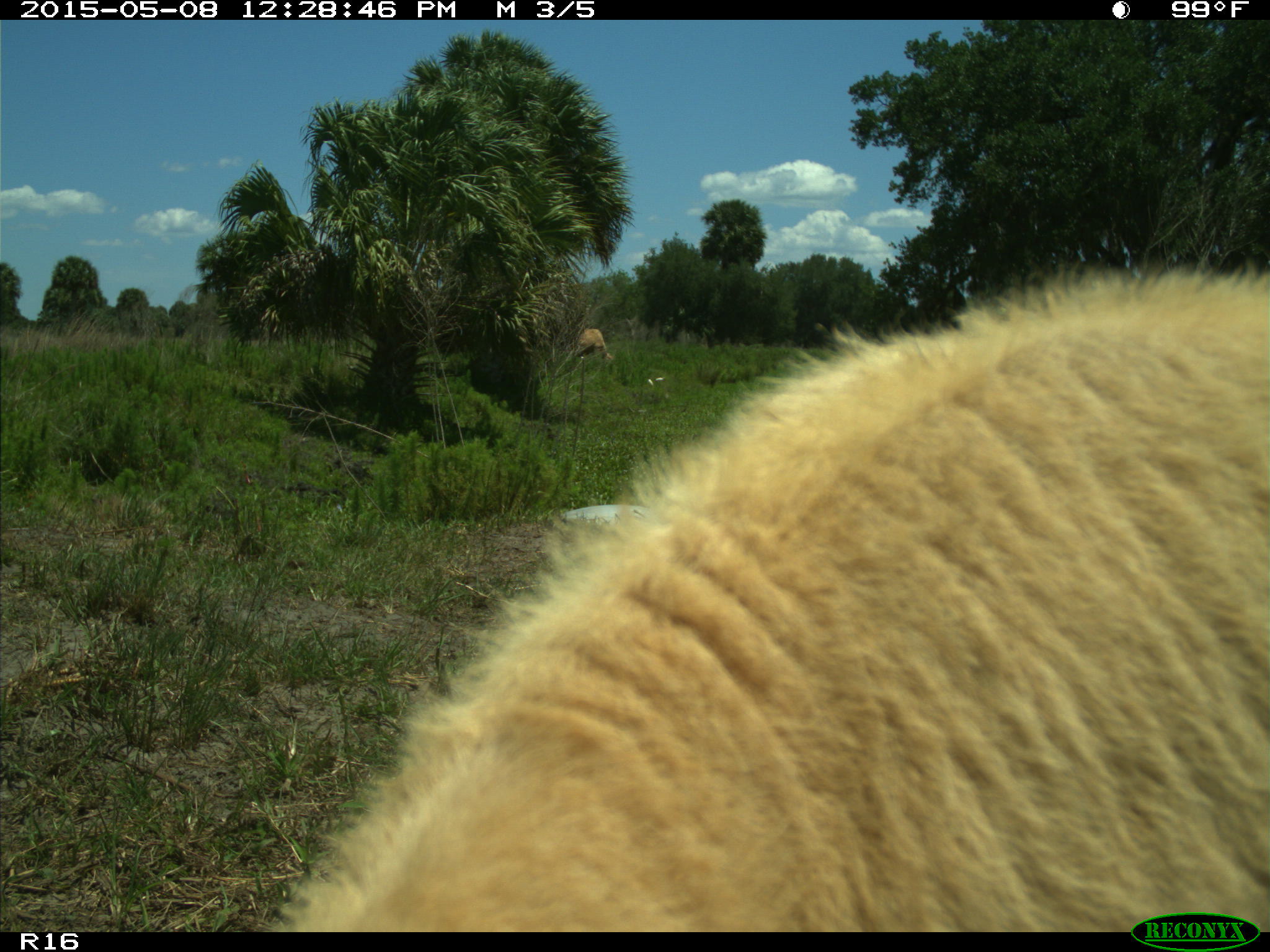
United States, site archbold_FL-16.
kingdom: Animalia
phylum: Chordata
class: Mammalia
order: Artiodactyla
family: Bovidae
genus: Bos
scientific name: Bos taurus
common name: domestic cow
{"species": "Bos taurus (domestic cow)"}